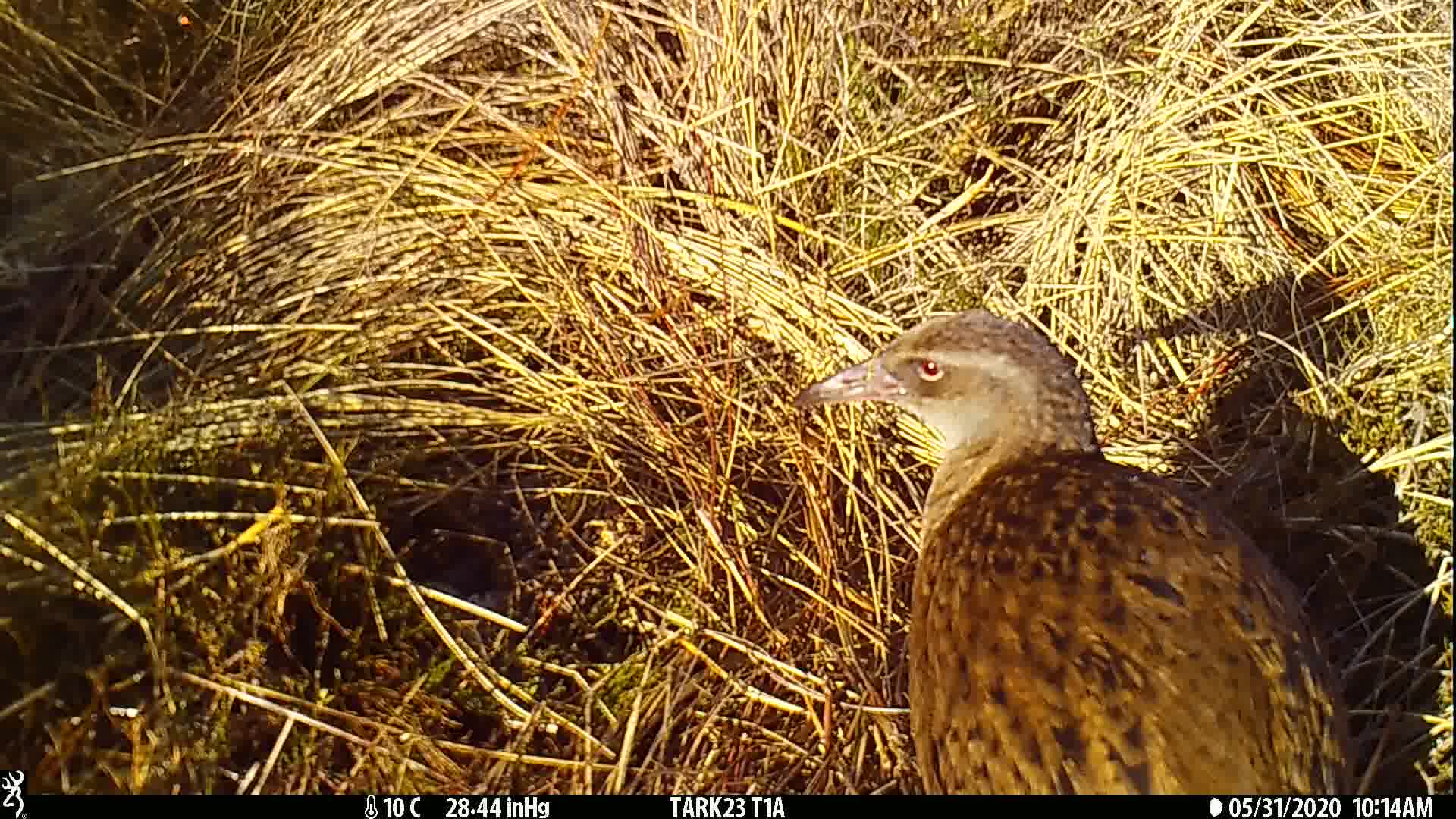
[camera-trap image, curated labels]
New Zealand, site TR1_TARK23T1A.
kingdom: Animalia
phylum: Chordata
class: Aves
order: Gruiformes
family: Rallidae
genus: Gallirallus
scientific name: Gallirallus australis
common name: weka